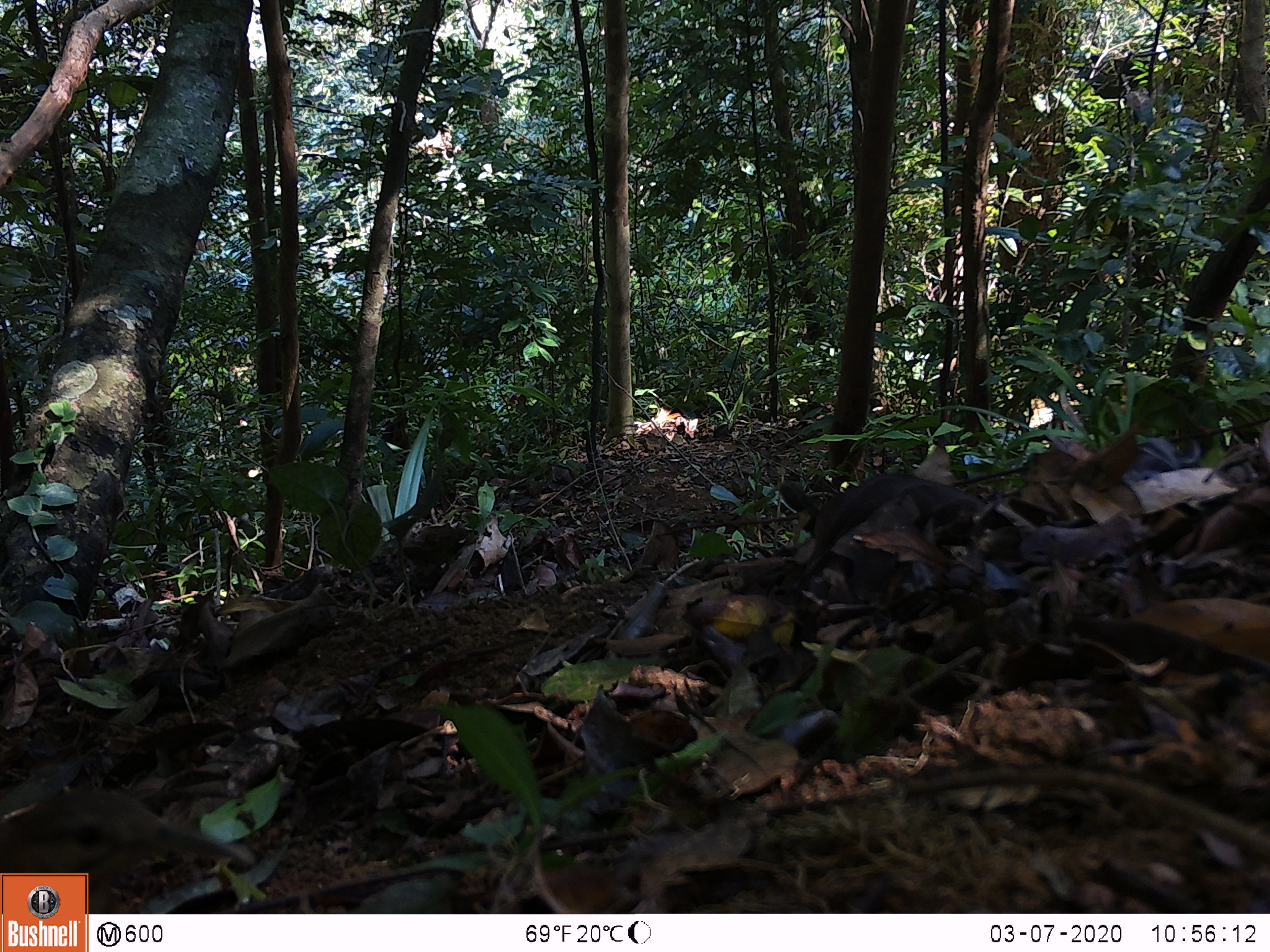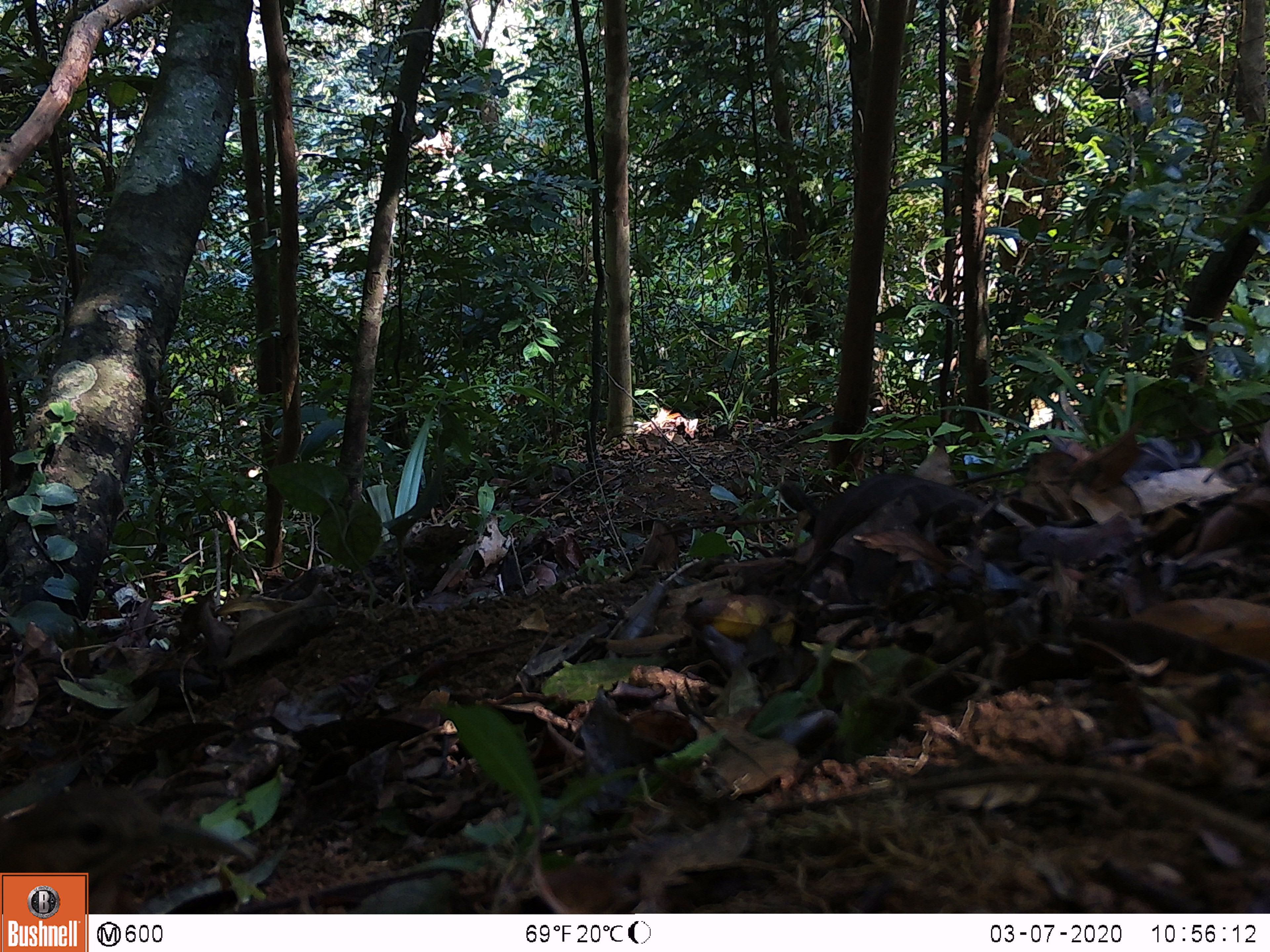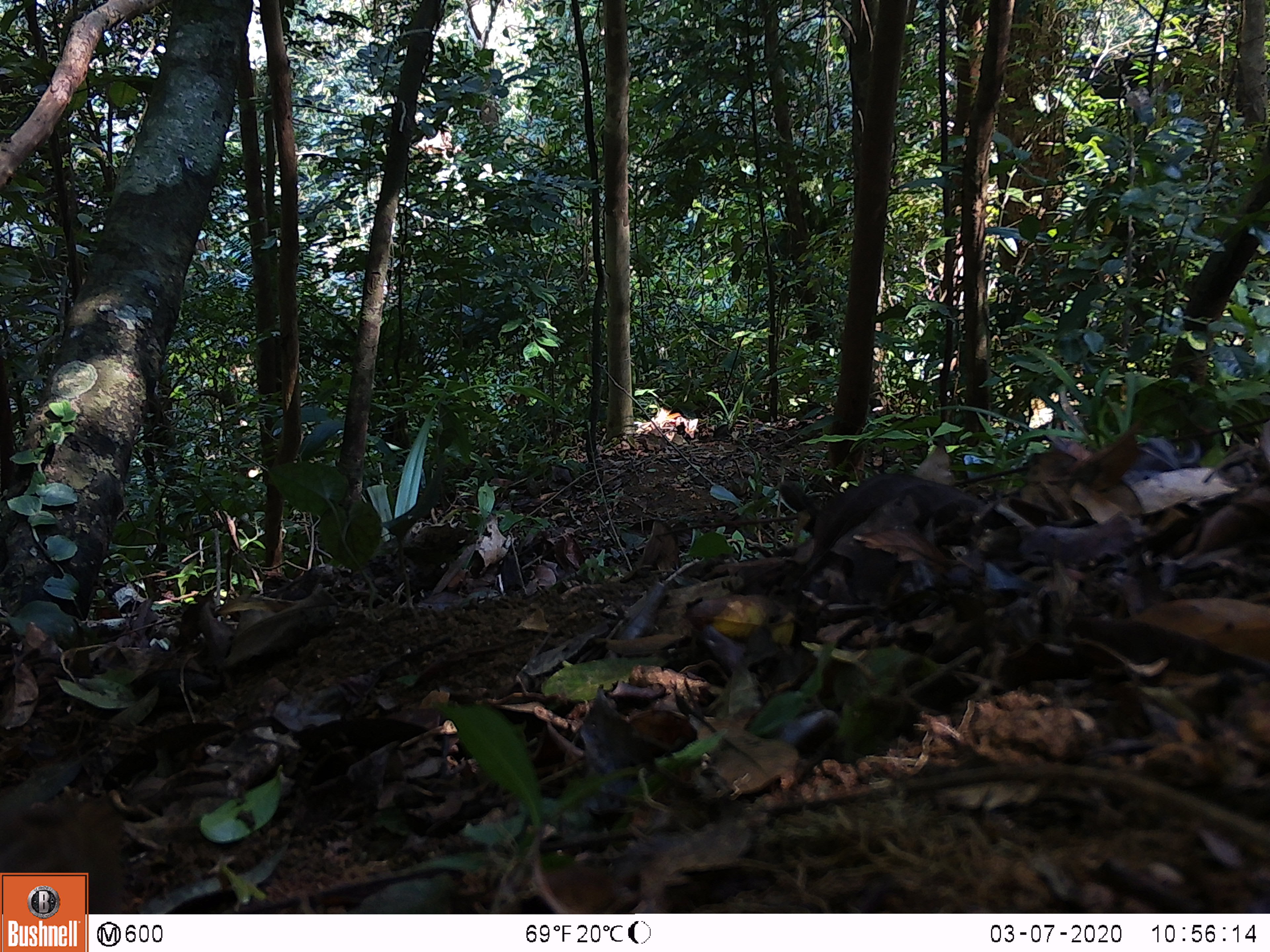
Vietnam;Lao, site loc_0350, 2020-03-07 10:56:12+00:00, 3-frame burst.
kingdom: Animalia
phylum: Chordata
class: Aves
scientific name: Aves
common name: bird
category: unidentified bird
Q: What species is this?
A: Unidentified bird (bird) (Aves).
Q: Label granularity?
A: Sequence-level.